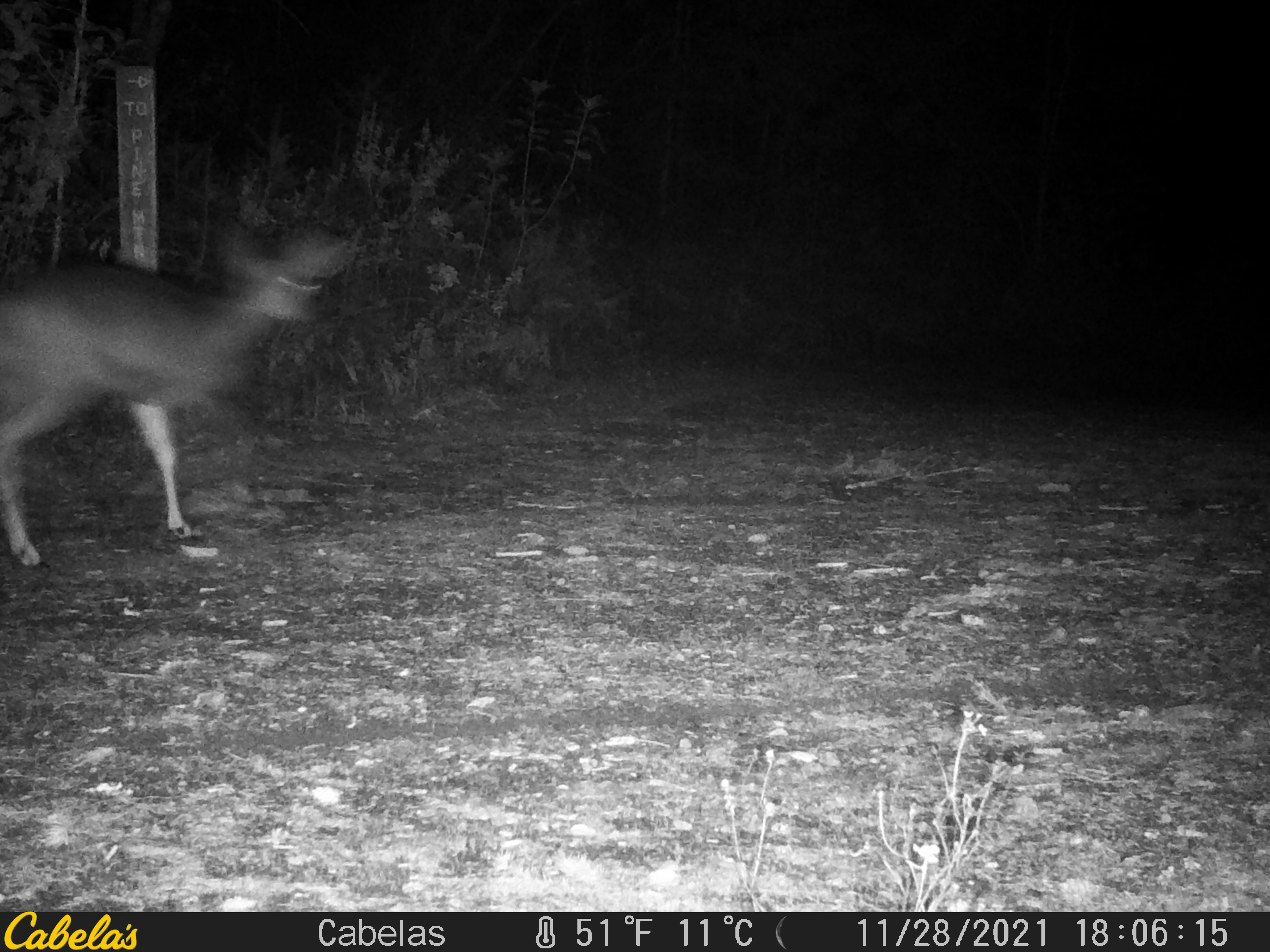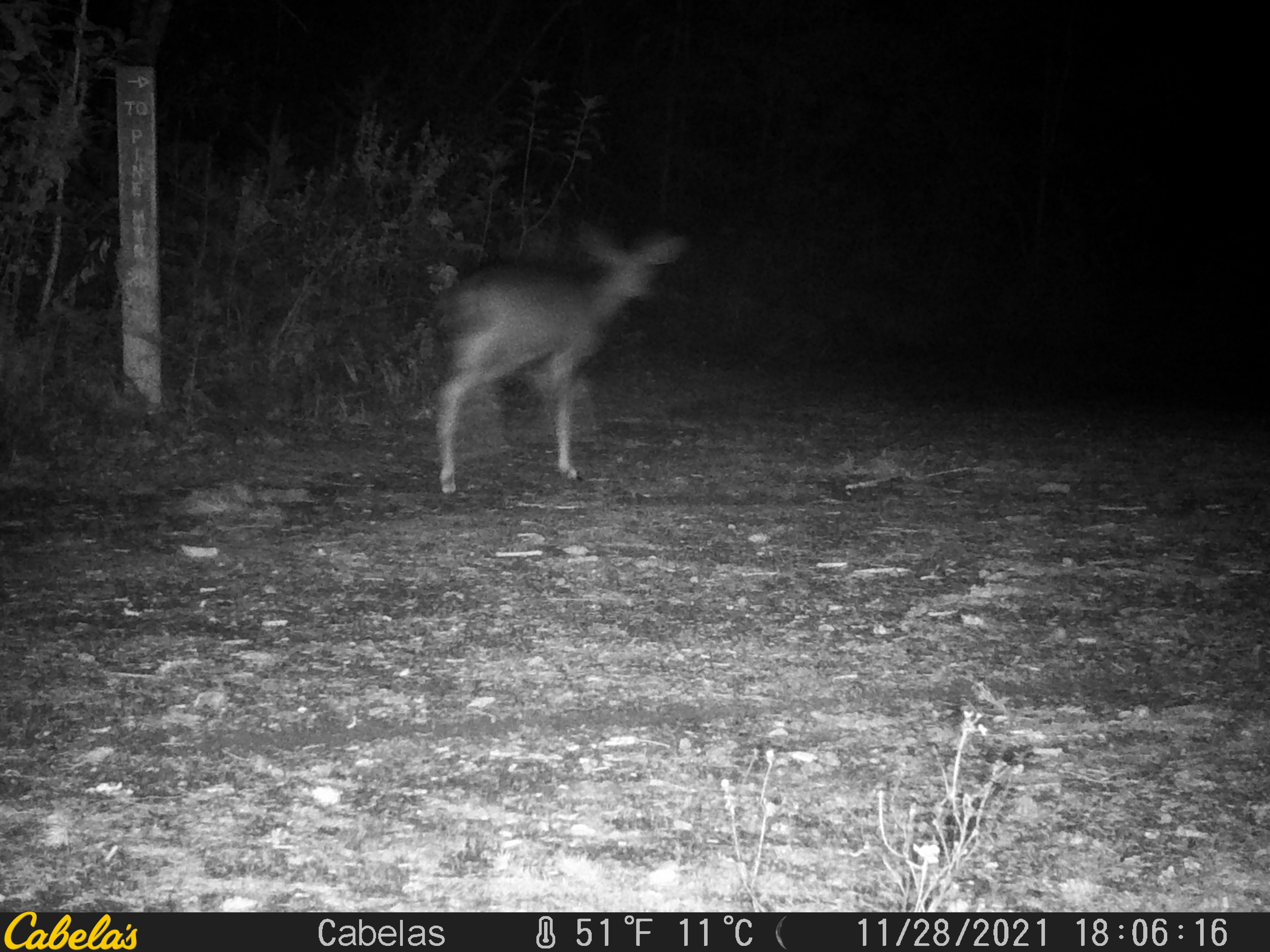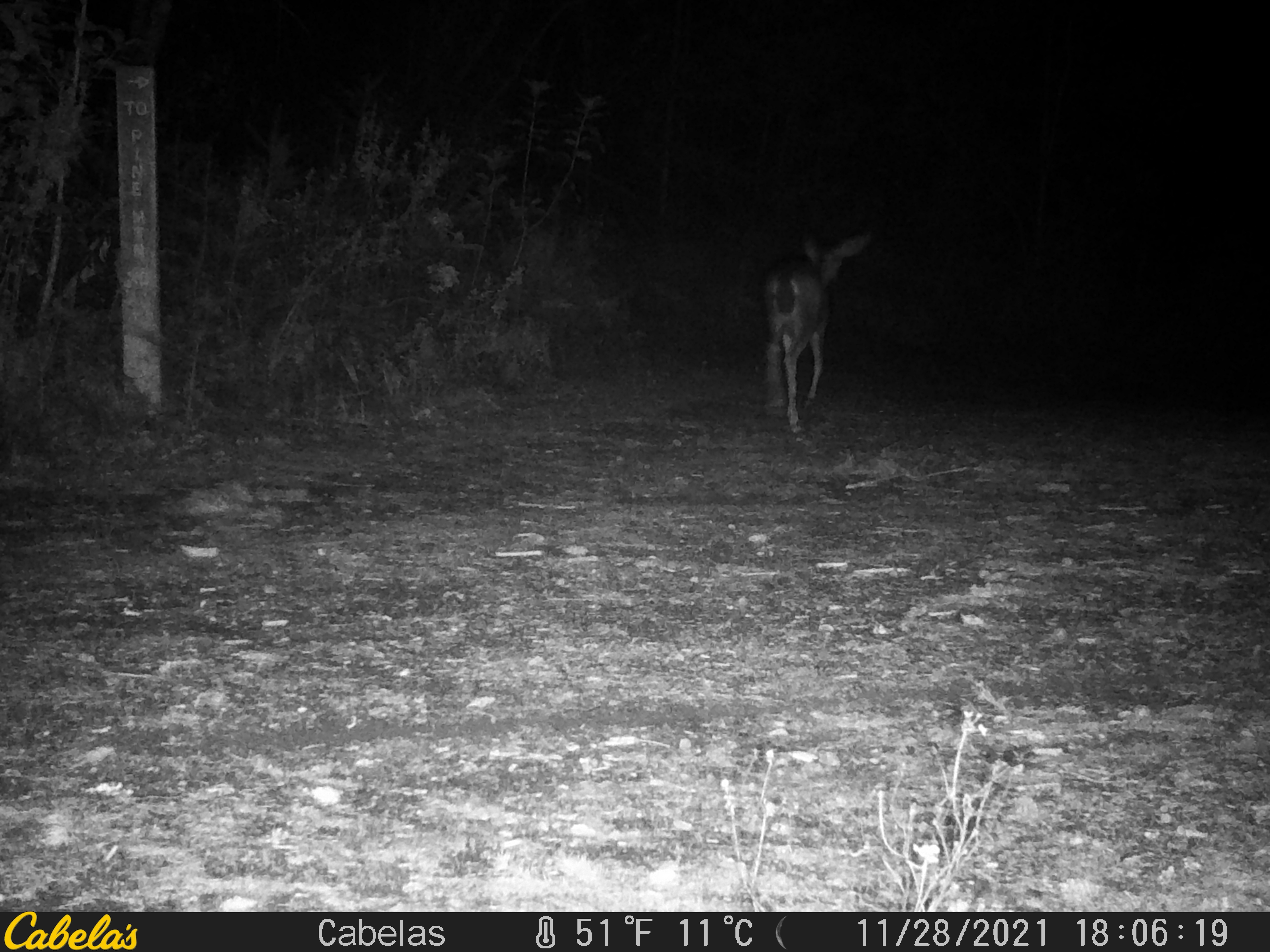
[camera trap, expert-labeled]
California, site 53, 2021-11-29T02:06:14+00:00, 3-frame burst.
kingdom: Animalia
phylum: Chordata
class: Mammalia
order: Artiodactyla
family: Cervidae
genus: Odocoileus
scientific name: Odocoileus hemionus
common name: mule deer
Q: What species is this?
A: Mule deer (Odocoileus hemionus).